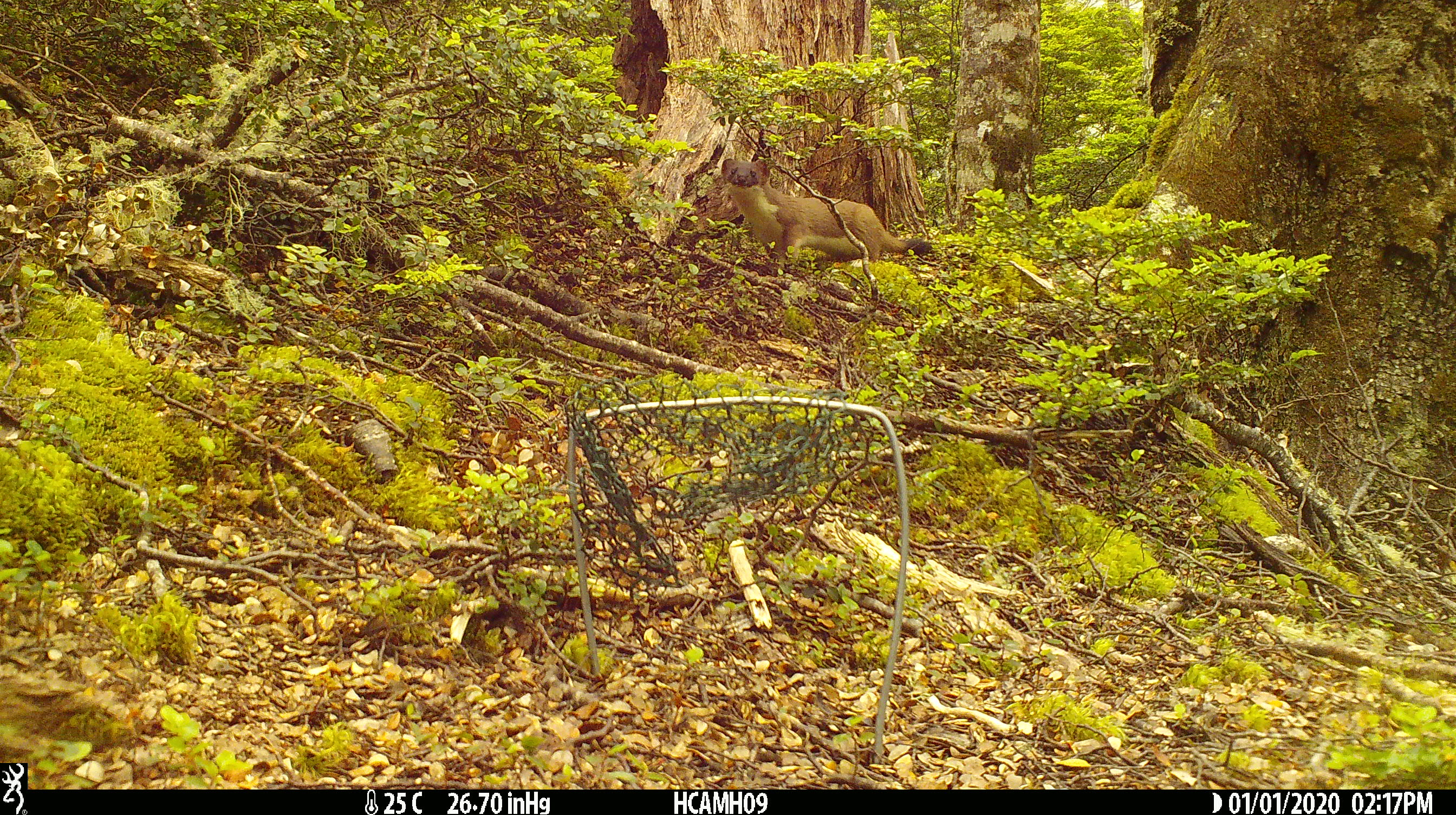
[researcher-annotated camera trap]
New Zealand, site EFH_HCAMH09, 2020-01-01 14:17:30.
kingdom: Animalia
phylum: Chordata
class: Mammalia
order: Carnivora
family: Mustelidae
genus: Mustela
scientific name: Mustela erminea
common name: stoat